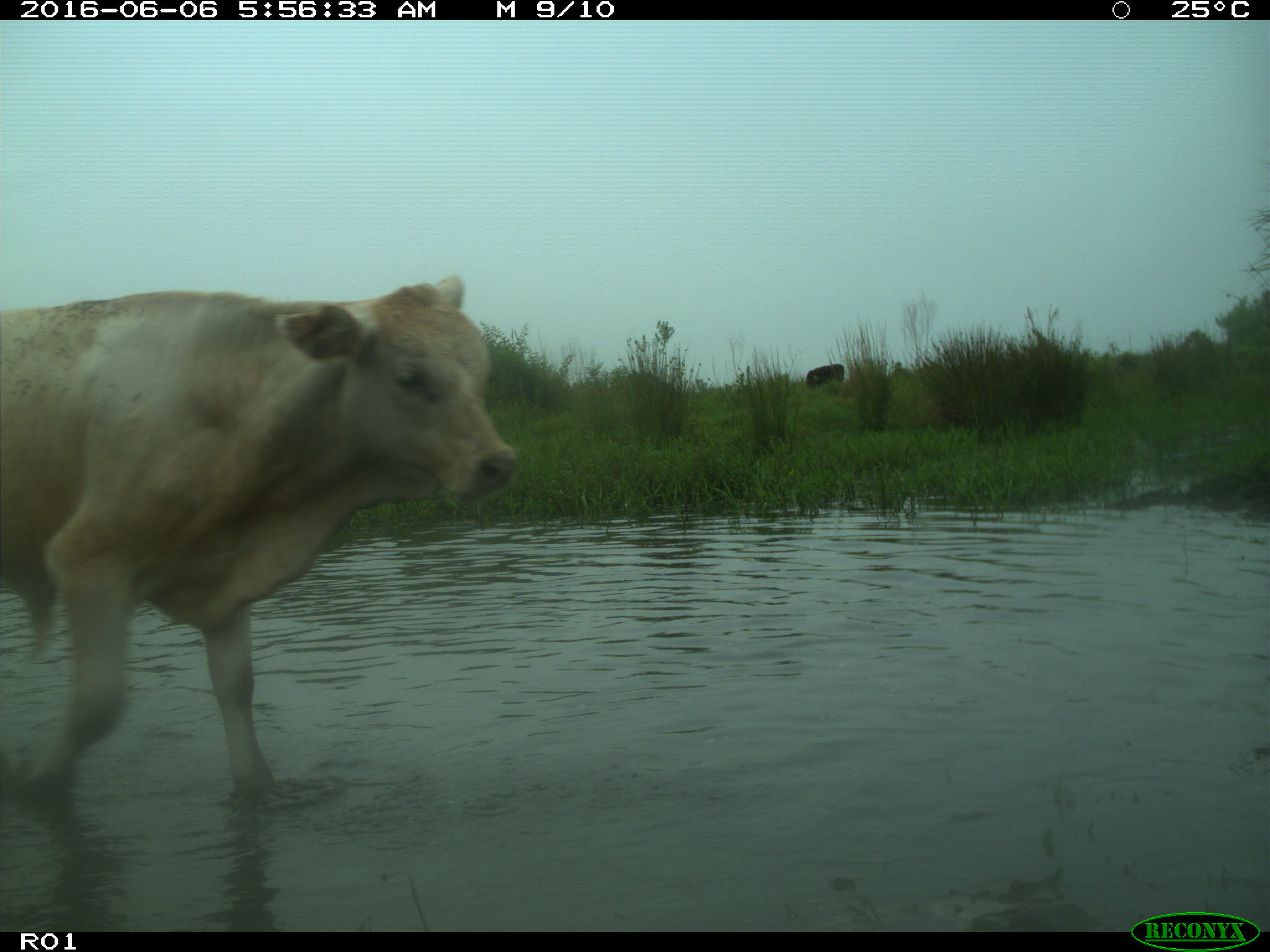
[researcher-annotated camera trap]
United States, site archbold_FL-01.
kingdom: Animalia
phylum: Chordata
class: Mammalia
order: Artiodactyla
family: Bovidae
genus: Bos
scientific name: Bos taurus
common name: domestic cow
Bos taurus (domestic cow).